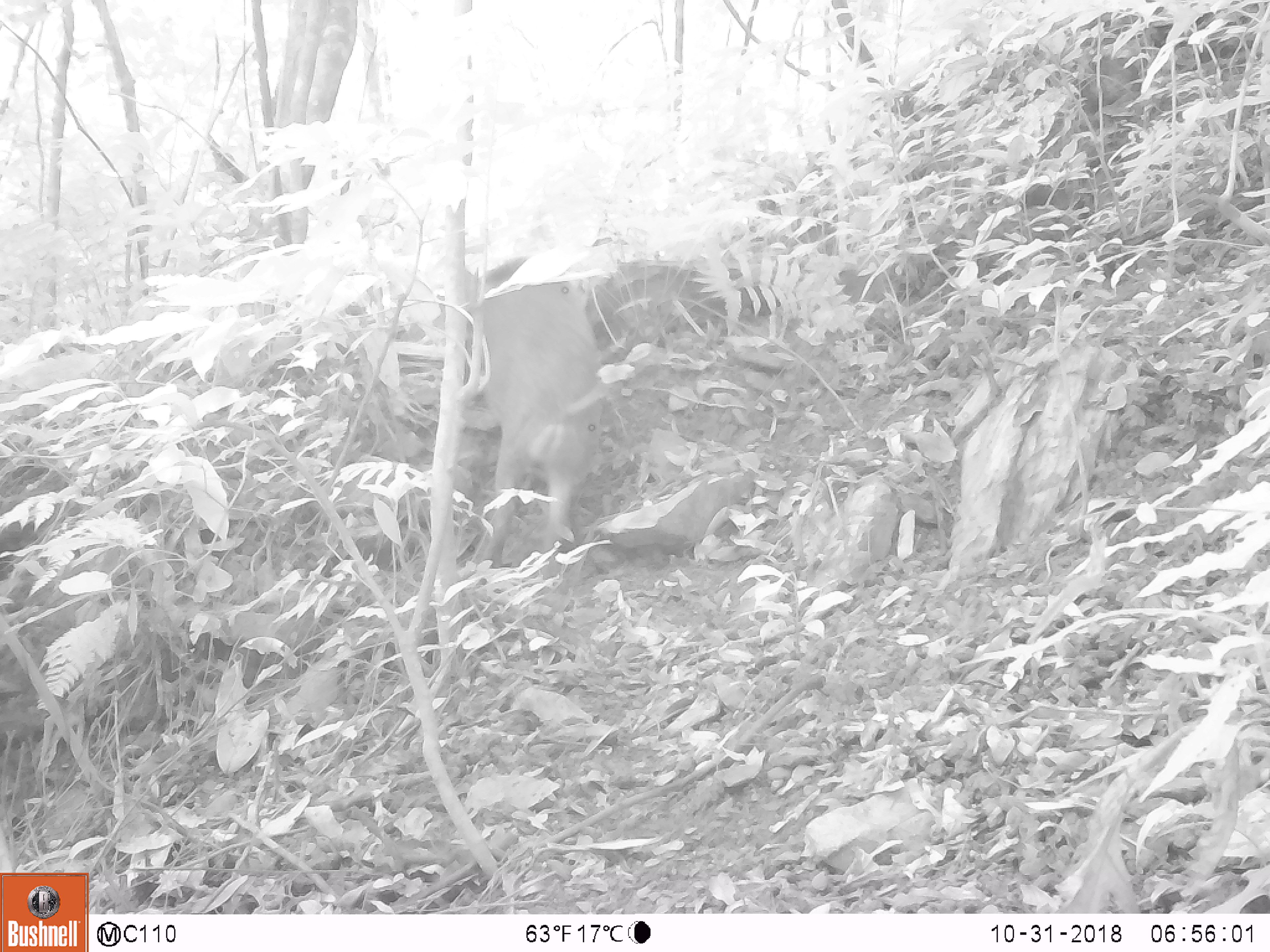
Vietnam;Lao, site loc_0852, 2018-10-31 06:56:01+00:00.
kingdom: Animalia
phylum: Chordata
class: Mammalia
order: Artiodactyla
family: Suidae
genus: Sus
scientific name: Sus scrofa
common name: eurasian wild pig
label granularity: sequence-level